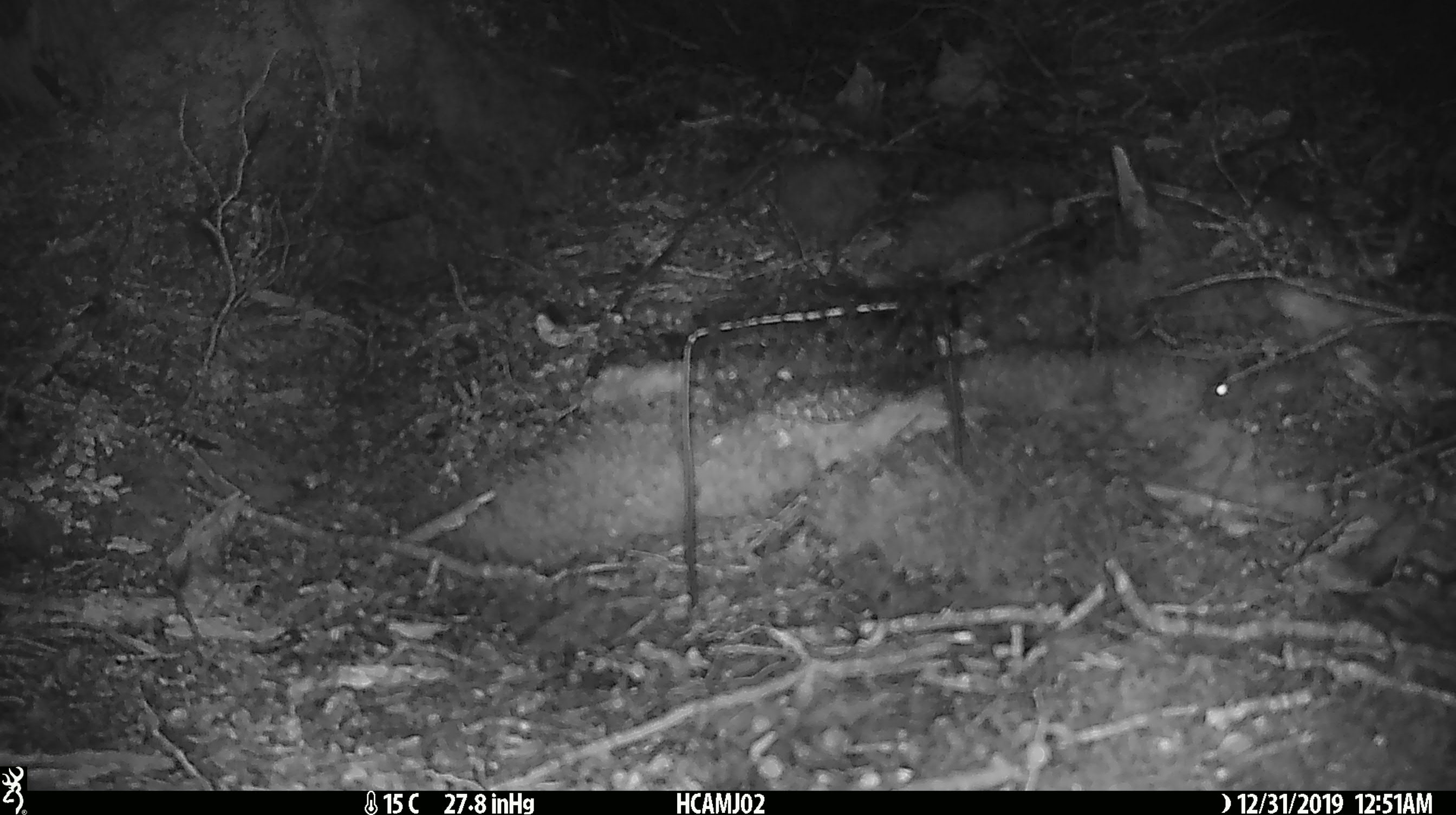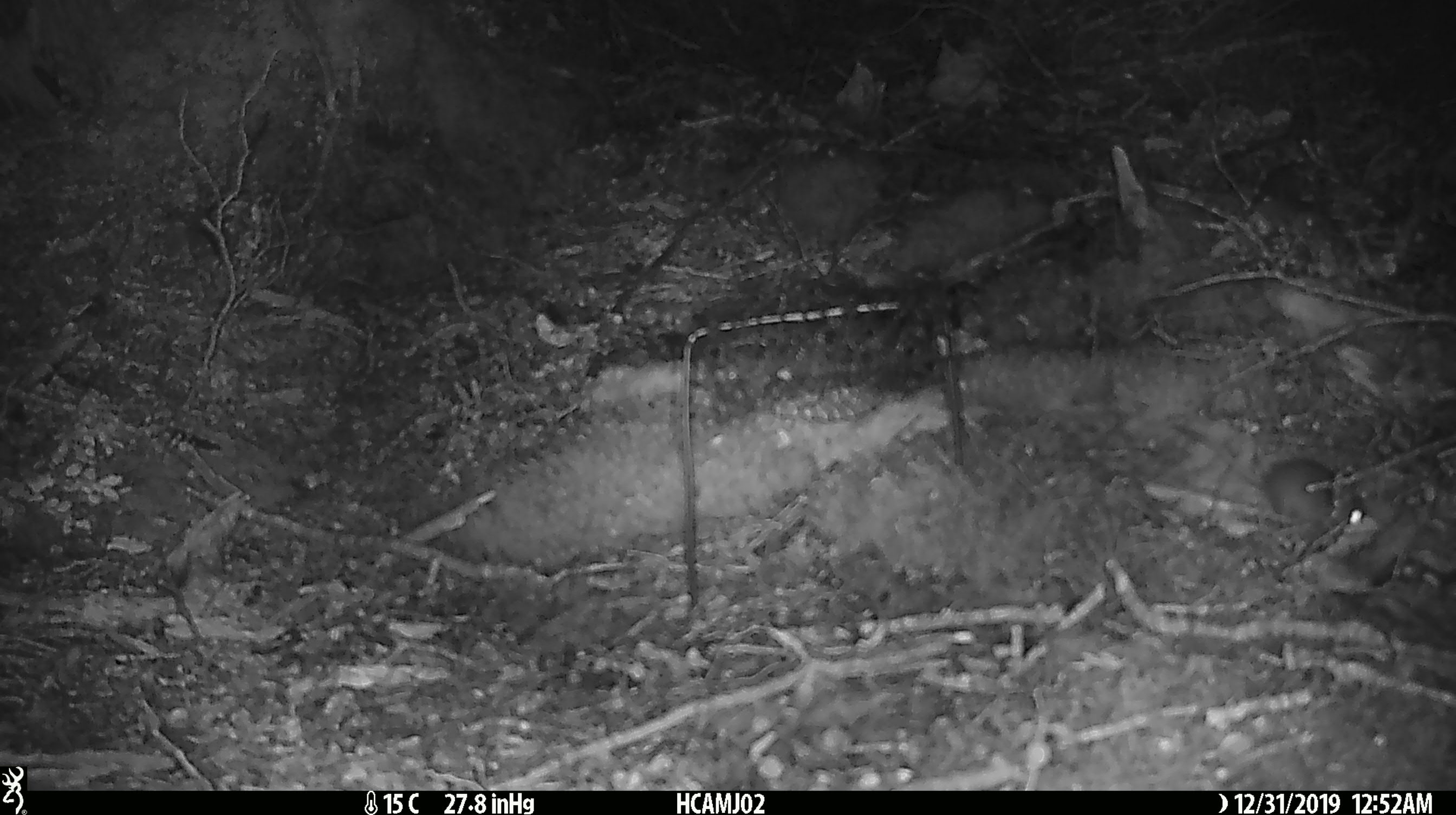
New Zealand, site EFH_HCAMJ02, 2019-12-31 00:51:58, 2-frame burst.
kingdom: Animalia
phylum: Chordata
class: Mammalia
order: Rodentia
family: Muridae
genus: Mus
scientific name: Mus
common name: mouse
Mouse (Mus).